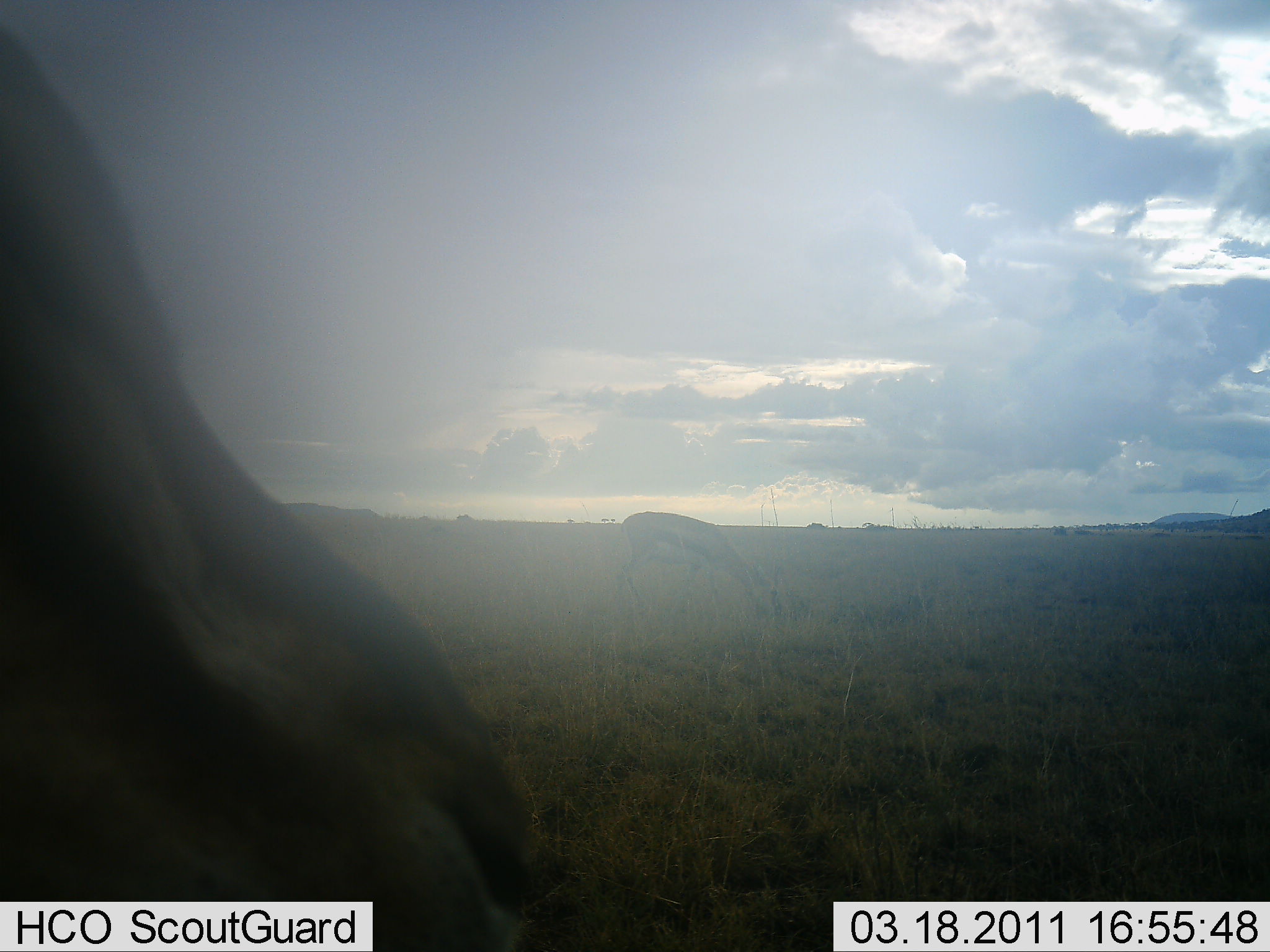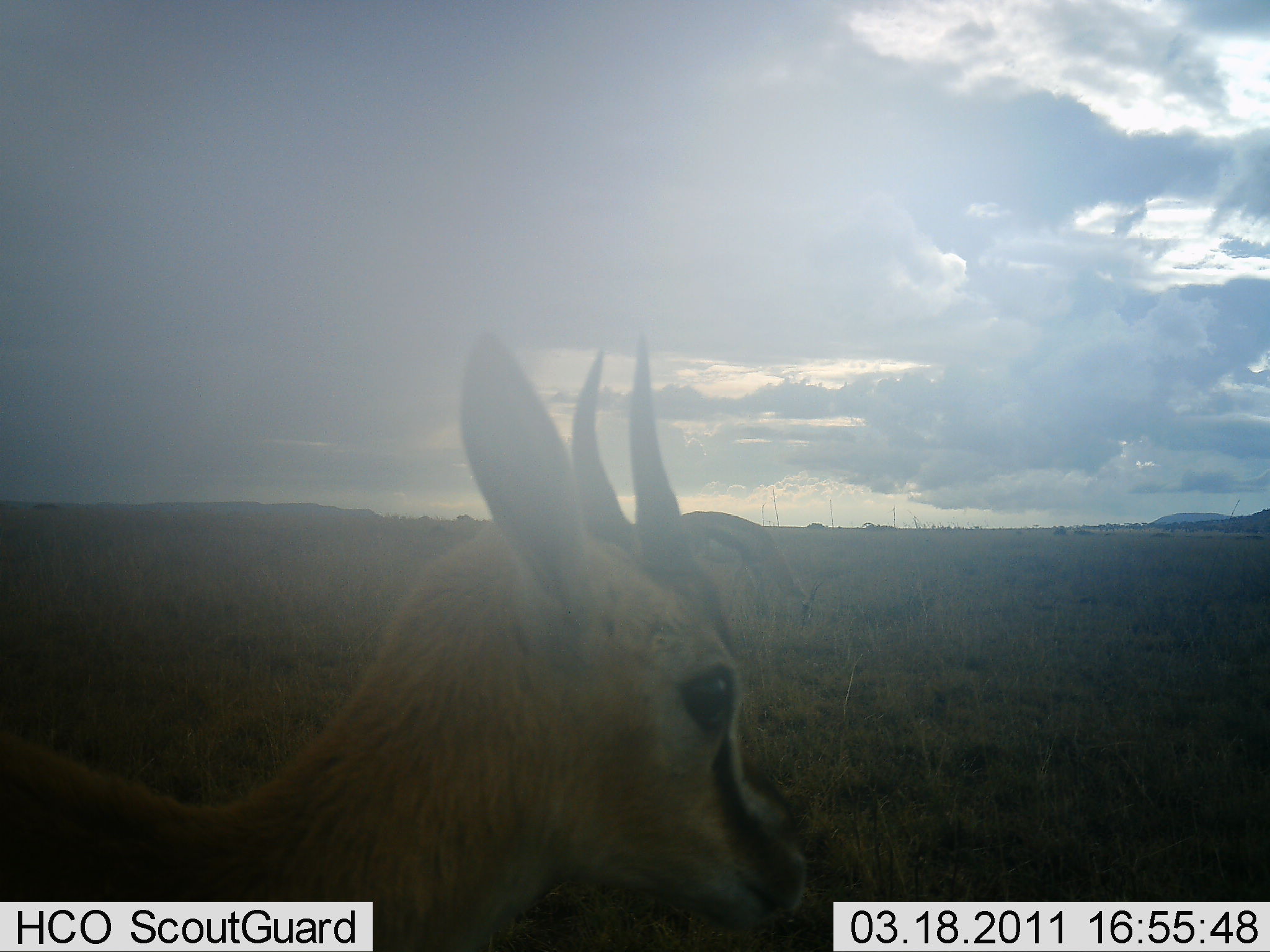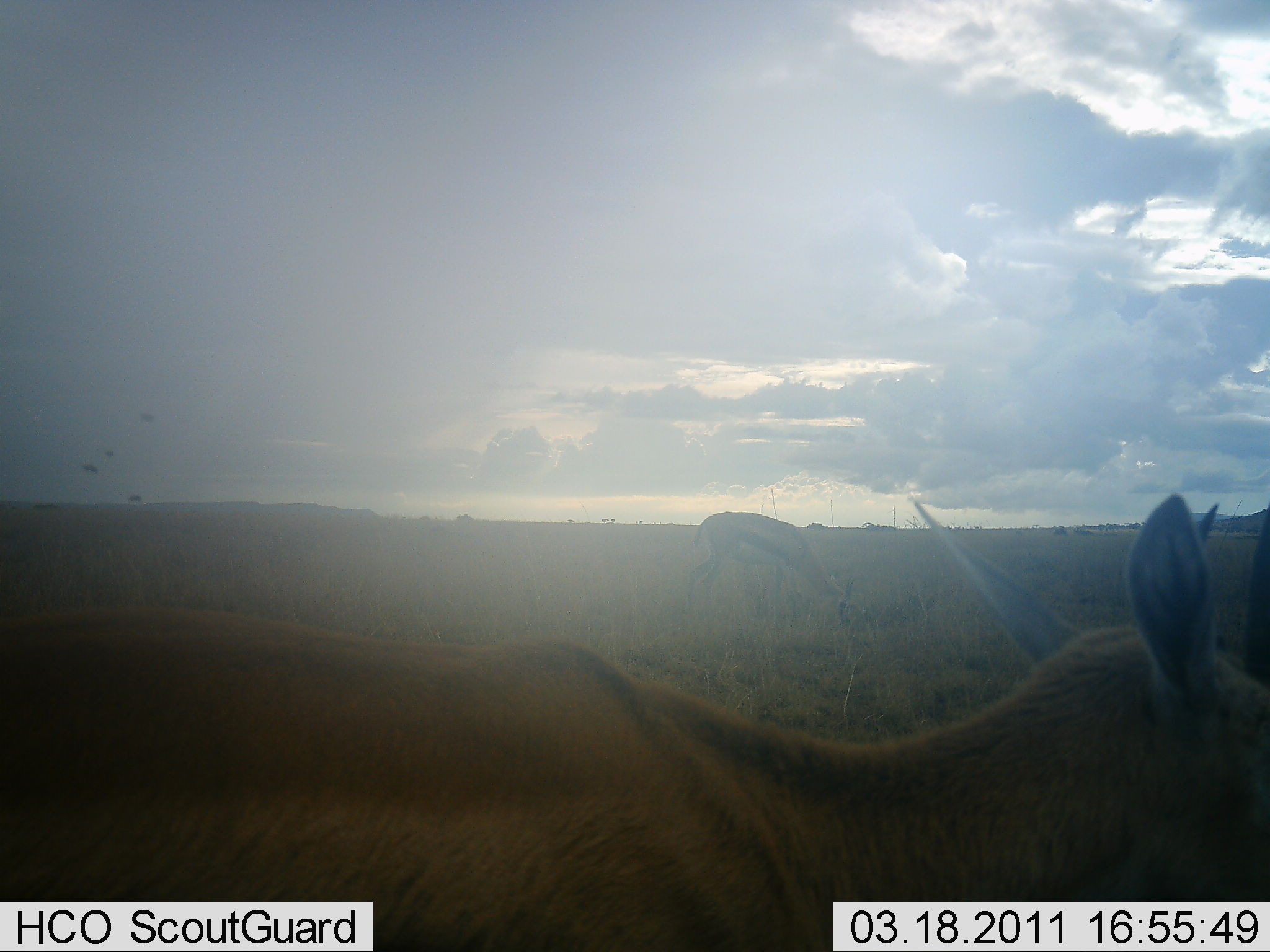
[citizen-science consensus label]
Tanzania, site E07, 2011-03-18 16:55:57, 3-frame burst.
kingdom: Animalia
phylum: Chordata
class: Mammalia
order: Artiodactyla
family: Bovidae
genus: Eudorcas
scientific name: Eudorcas thomsonii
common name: thomson's gazelle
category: gazellethomsons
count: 2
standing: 23%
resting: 0%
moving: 85%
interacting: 0%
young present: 0%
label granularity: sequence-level